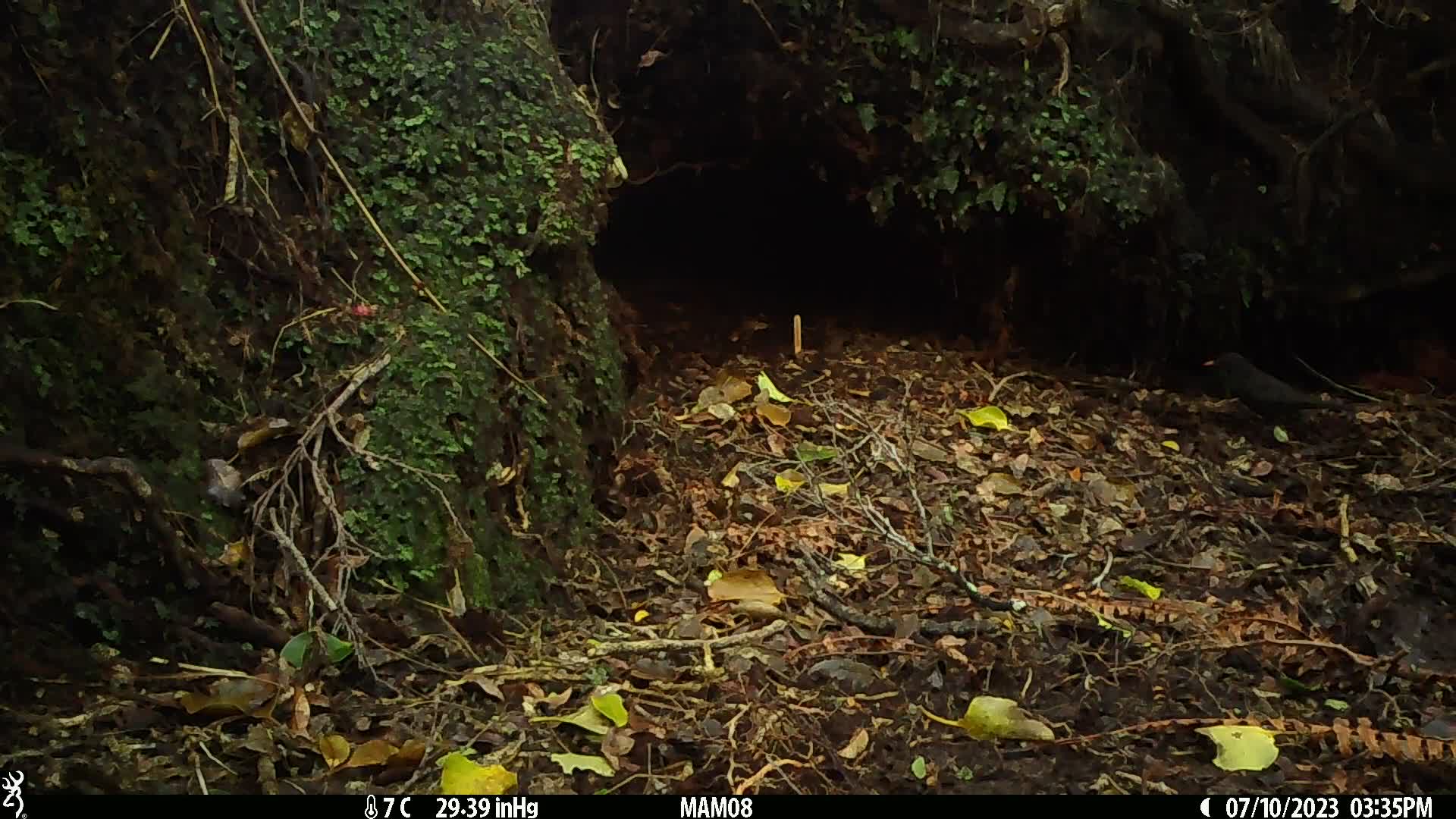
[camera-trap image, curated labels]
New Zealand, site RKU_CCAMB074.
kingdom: Animalia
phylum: Chordata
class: Aves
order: Passeriformes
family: Turdidae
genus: Turdus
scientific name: Turdus merula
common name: eurasian blackbird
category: blackbird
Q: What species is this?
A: Blackbird (eurasian blackbird) (Turdus merula).